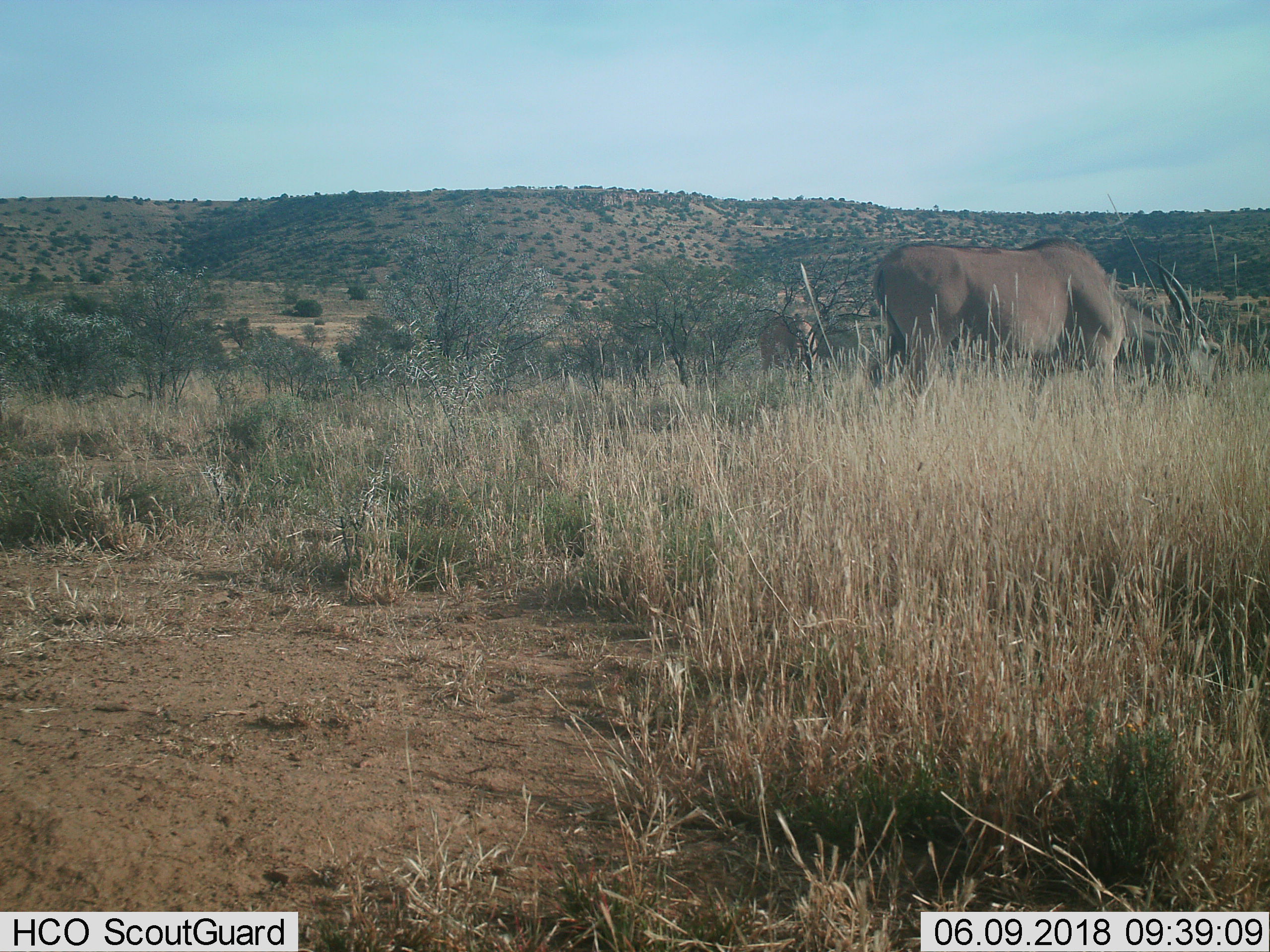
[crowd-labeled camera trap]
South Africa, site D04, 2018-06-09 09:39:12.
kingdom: Animalia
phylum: Chordata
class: Mammalia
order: Artiodactyla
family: Bovidae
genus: Tragelaphus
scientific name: Tragelaphus oryx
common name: eland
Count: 2.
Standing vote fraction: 43%.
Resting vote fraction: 0%.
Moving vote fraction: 14%.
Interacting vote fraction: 0%.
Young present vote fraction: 0%.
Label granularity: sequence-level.